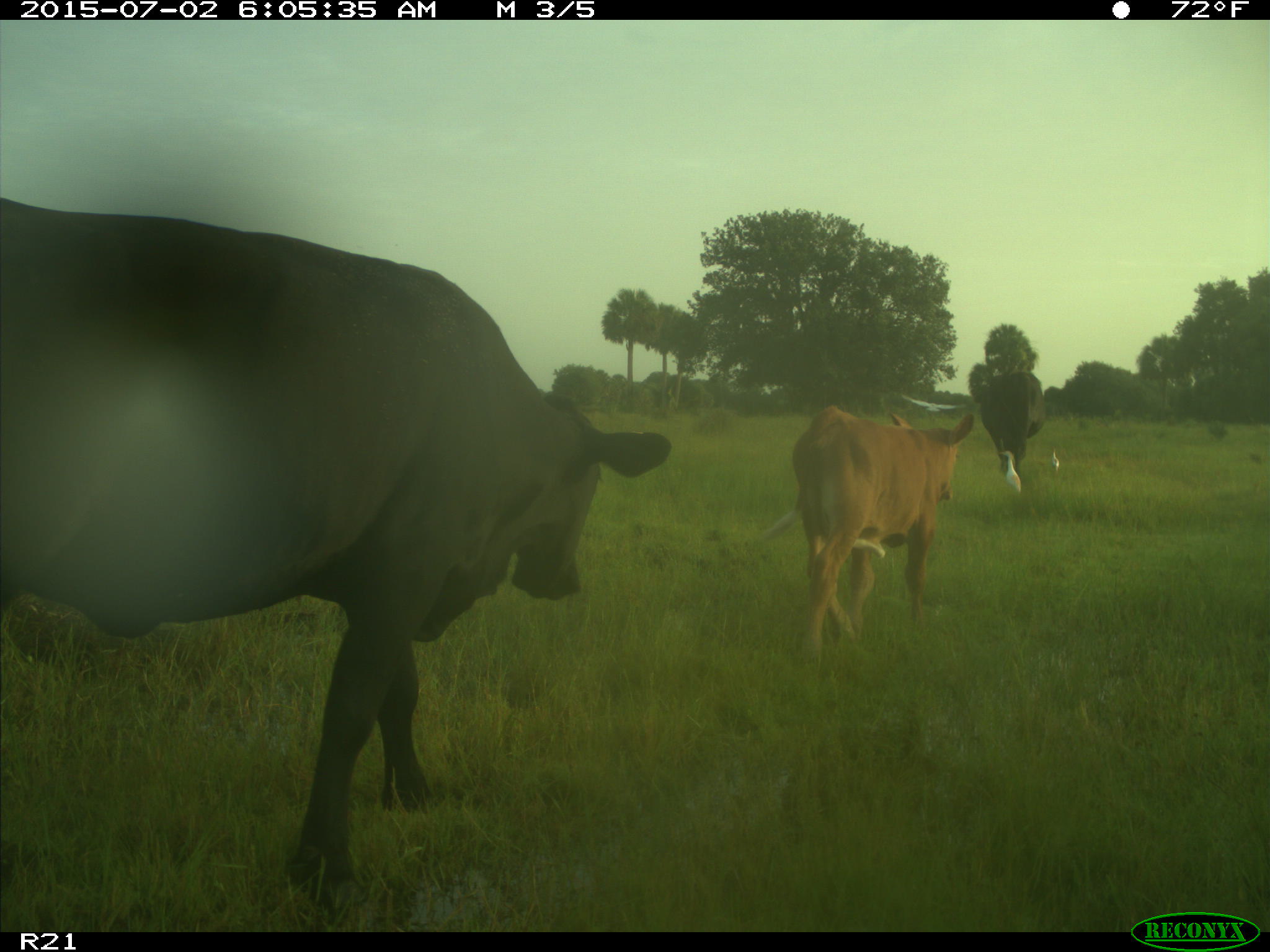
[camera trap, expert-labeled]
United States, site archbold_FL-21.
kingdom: Animalia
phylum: Chordata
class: Mammalia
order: Artiodactyla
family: Bovidae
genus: Bos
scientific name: Bos taurus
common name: domestic cow